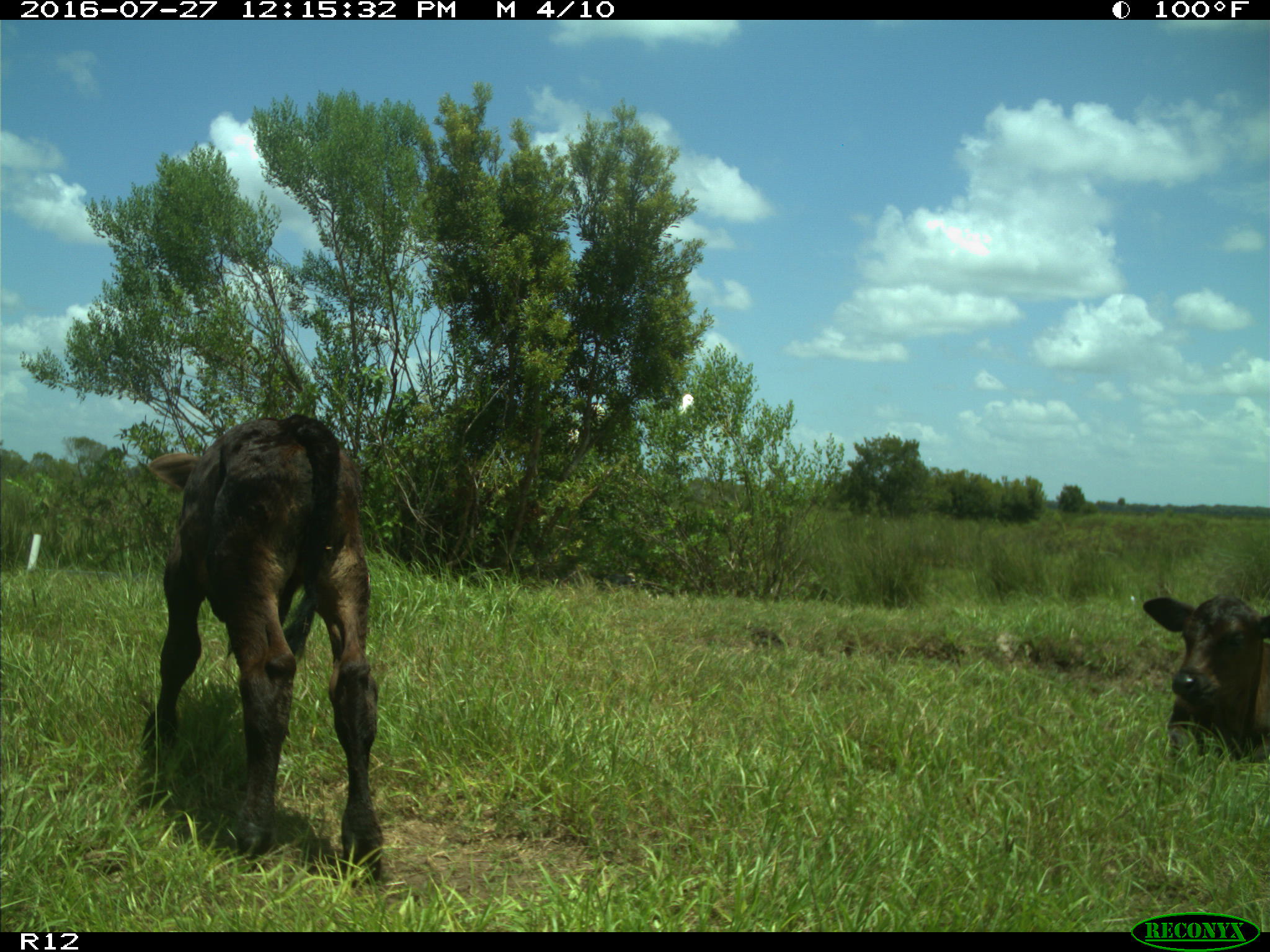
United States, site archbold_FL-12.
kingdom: Animalia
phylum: Chordata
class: Mammalia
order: Artiodactyla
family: Bovidae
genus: Bos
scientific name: Bos taurus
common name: domestic cow